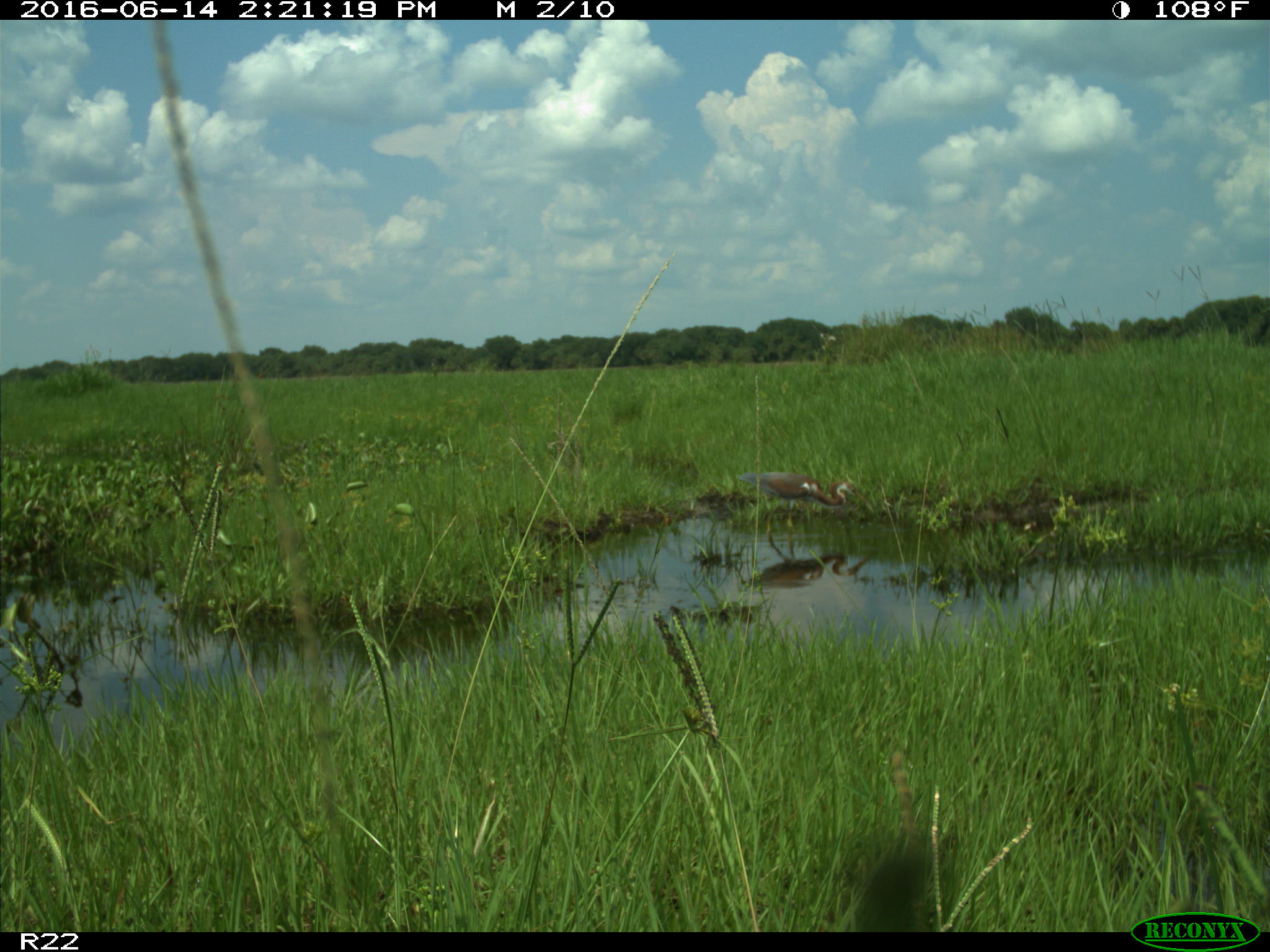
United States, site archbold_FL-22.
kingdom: Animalia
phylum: Chordata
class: Aves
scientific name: Aves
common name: birds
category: unidentified bird